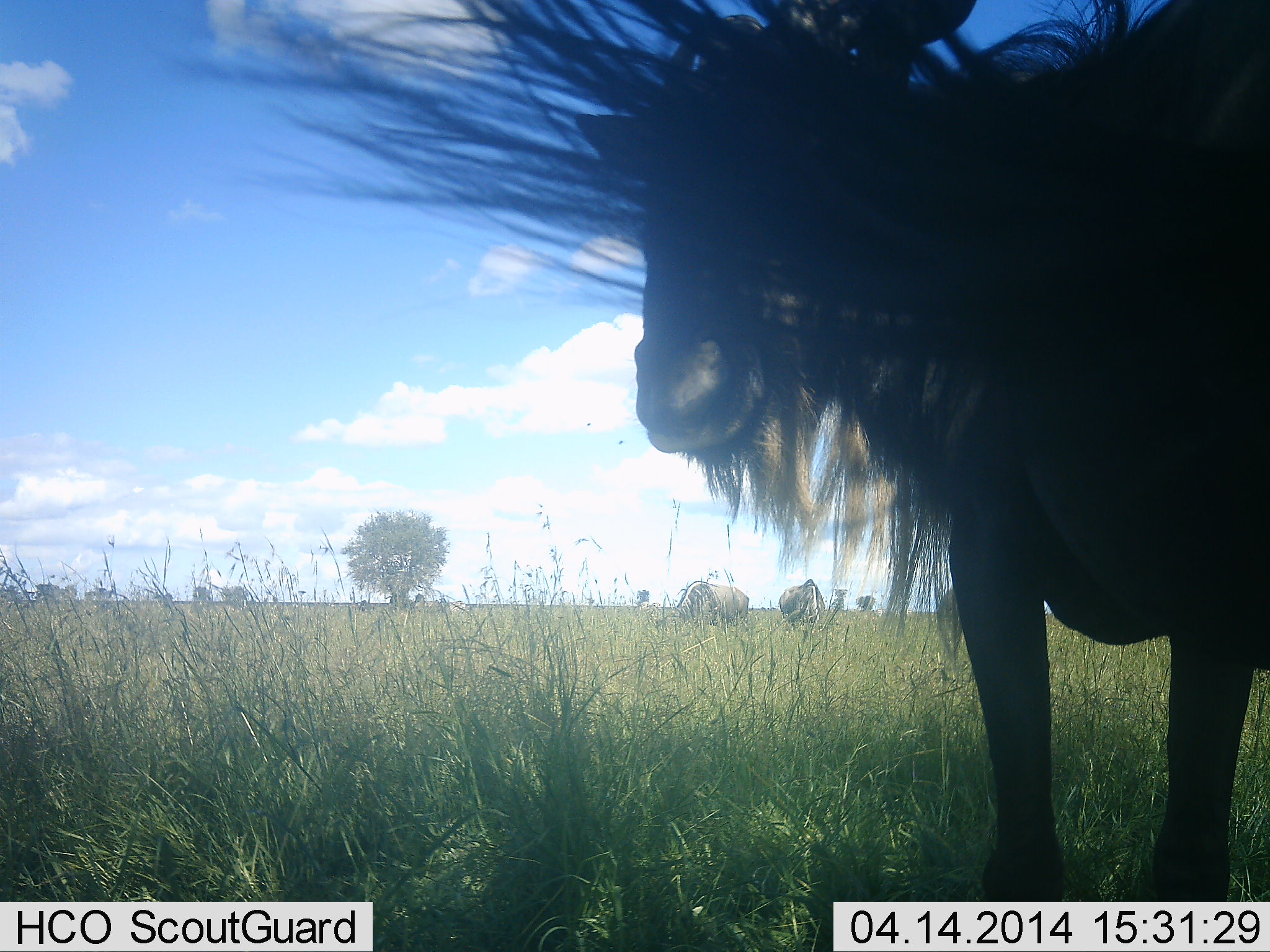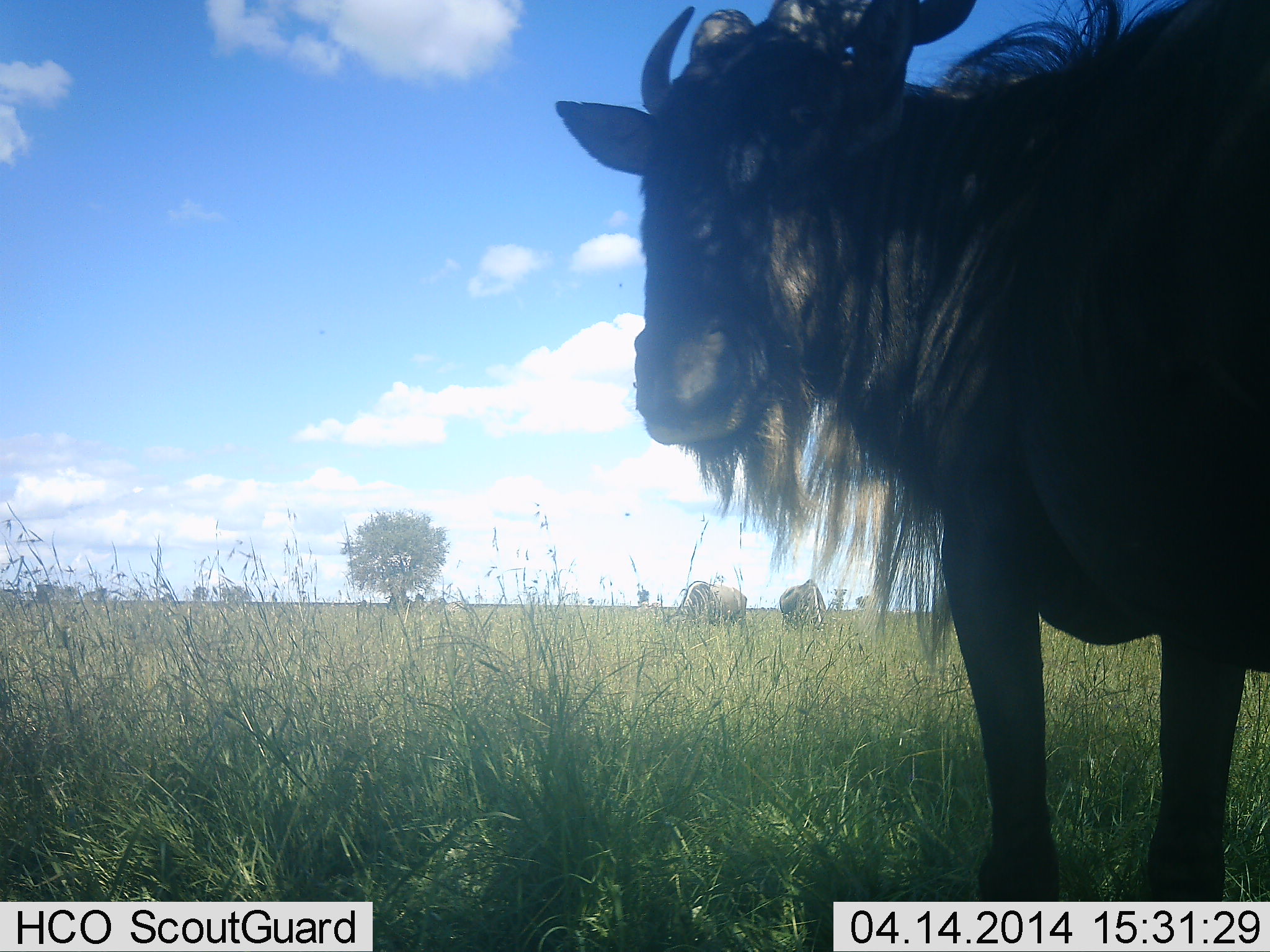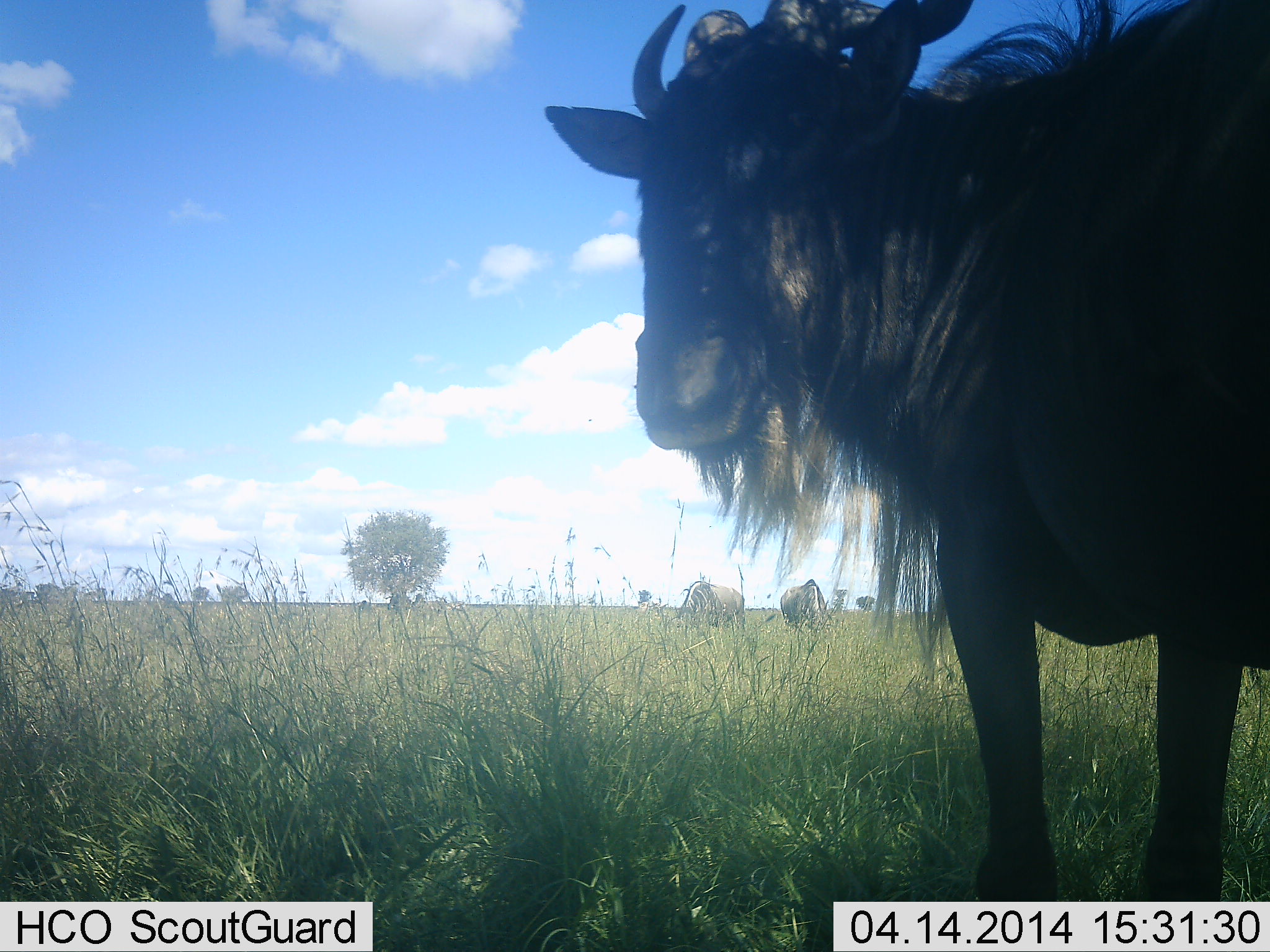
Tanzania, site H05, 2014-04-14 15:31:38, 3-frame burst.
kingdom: Animalia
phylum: Chordata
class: Mammalia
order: Artiodactyla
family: Bovidae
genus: Connochaetes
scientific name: Connochaetes taurinus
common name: blue wildebeest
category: wildebeest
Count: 3.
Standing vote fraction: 90%.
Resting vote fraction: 0%.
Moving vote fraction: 0%.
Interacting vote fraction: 0%.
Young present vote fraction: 0%.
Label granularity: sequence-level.